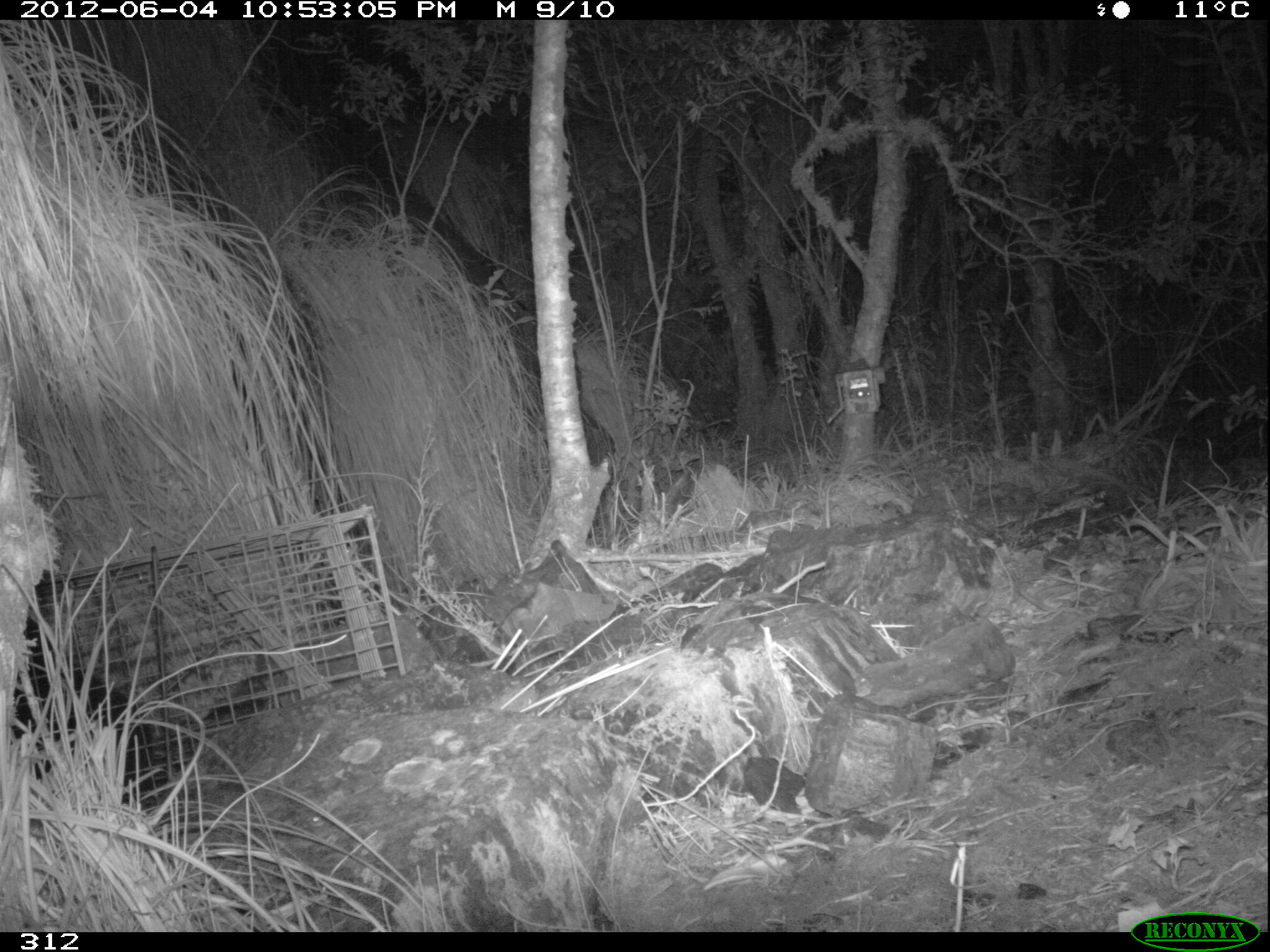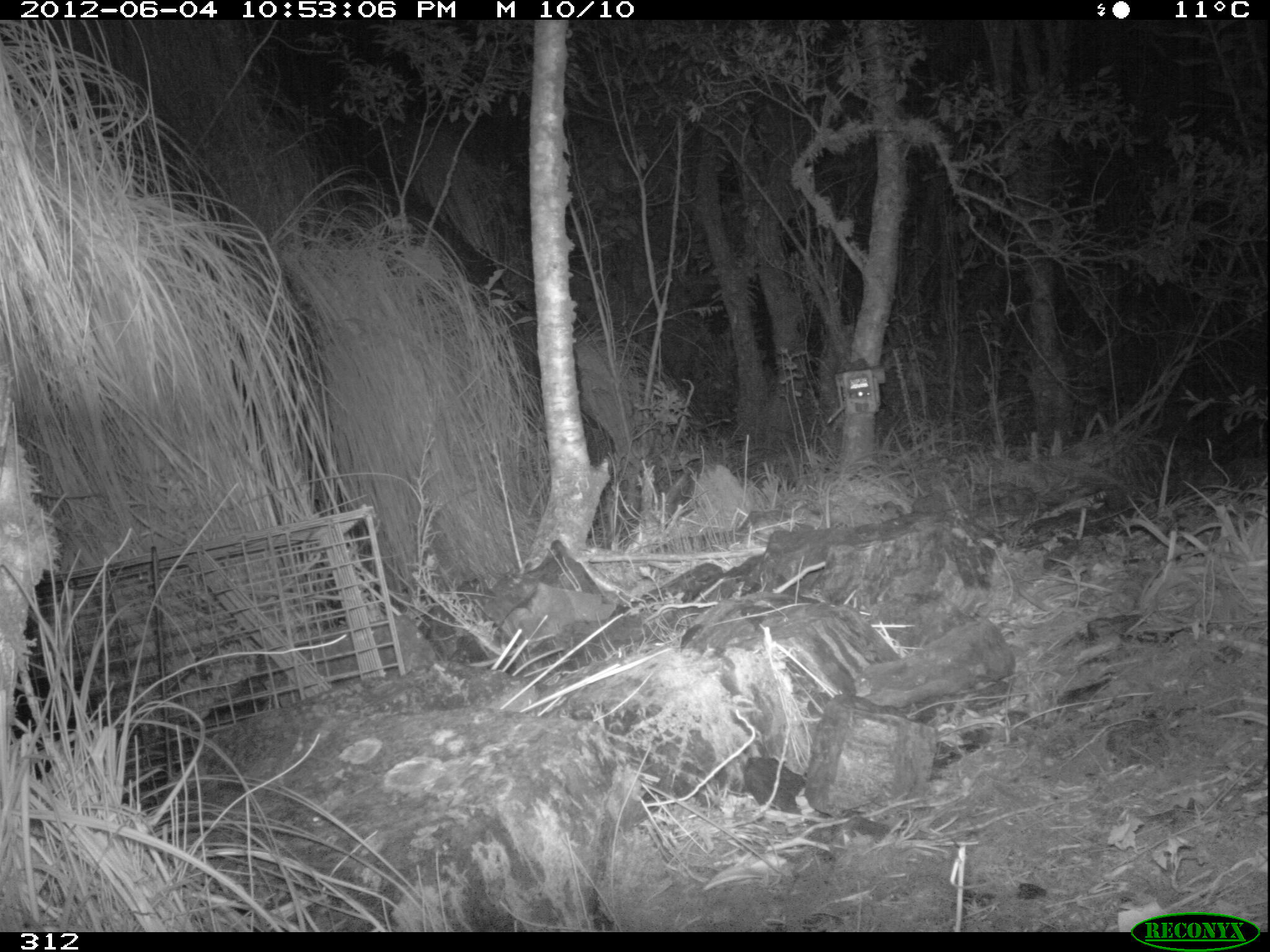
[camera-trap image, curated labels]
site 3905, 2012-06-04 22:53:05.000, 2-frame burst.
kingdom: Animalia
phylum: Chordata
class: Mammalia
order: Didelphimorphia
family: Didelphidae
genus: Didelphis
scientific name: Didelphis pernigra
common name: andean white-eared opossum